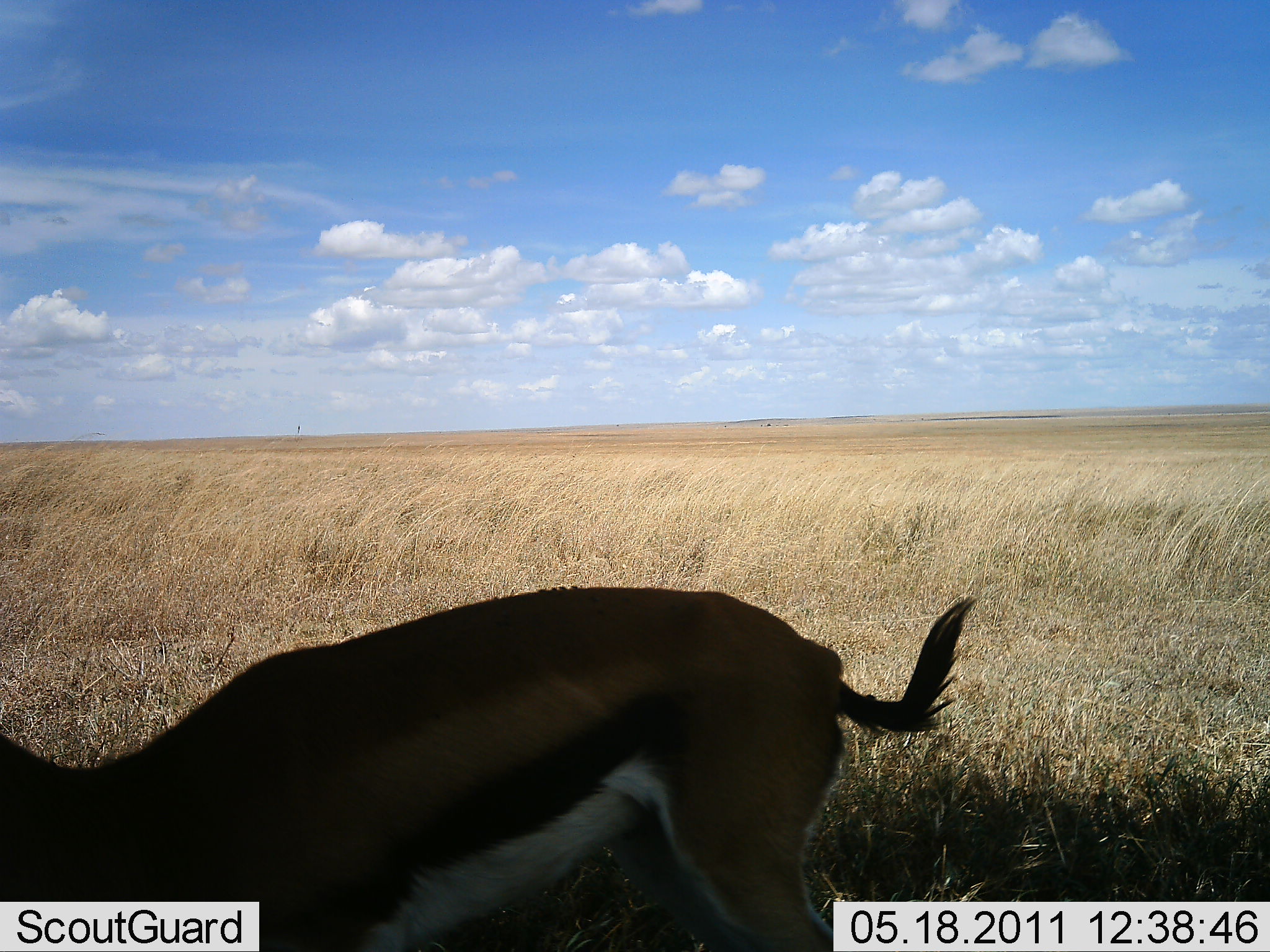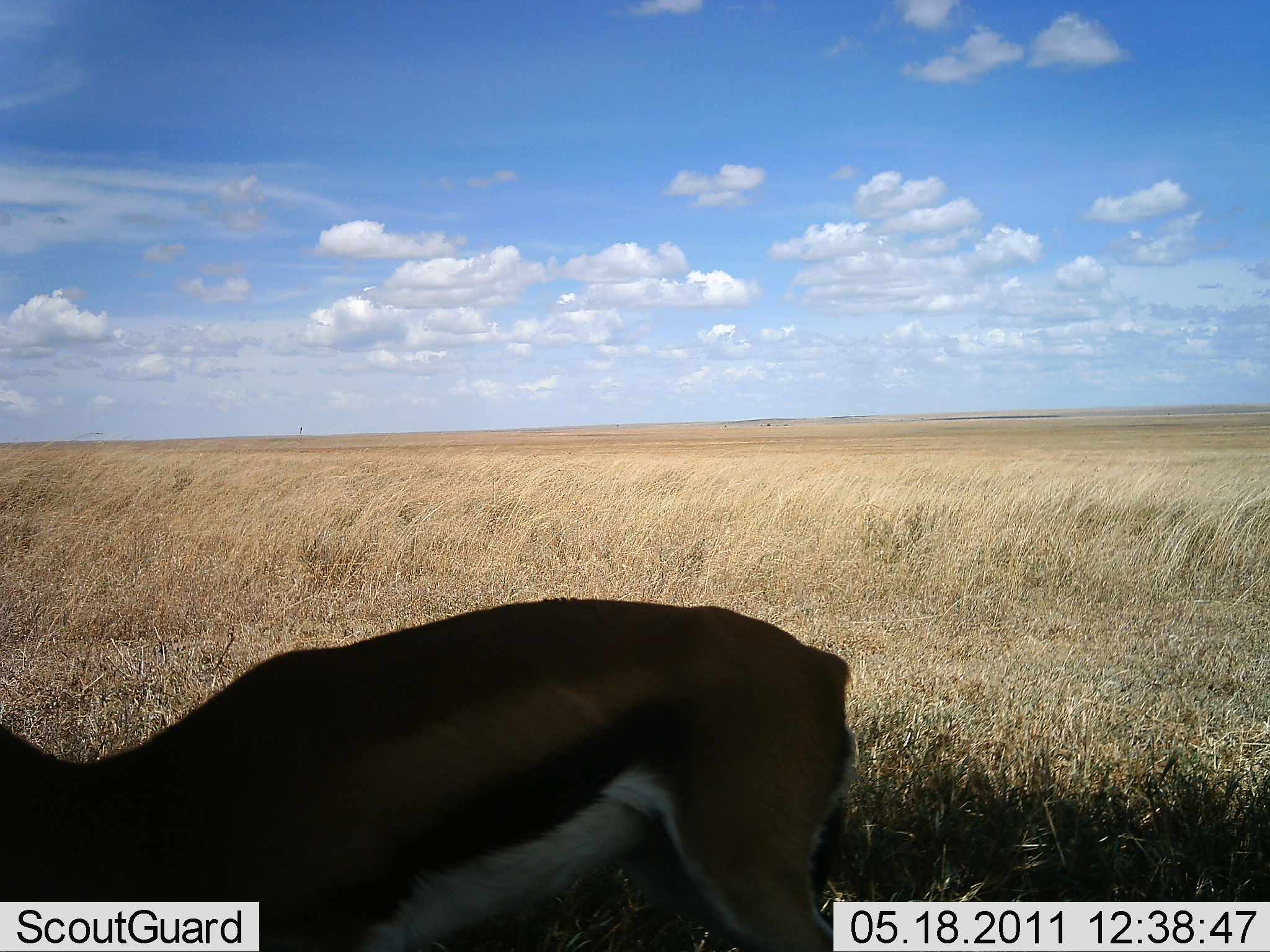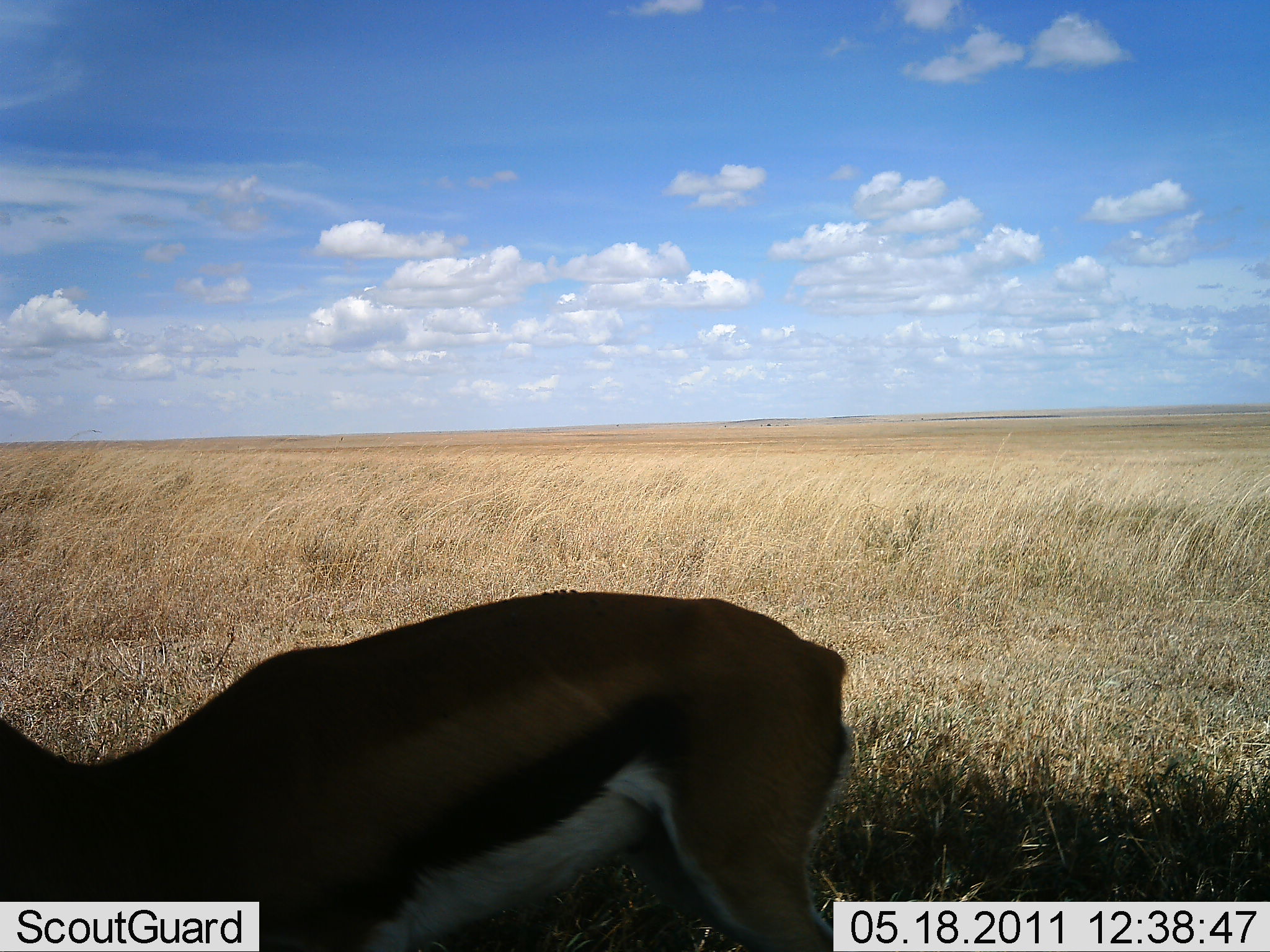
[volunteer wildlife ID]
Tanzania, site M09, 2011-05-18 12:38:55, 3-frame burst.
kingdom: Animalia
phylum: Chordata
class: Mammalia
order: Artiodactyla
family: Bovidae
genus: Eudorcas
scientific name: Eudorcas thomsonii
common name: thomson's gazelle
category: gazellethomsons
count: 1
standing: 91%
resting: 0%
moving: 9%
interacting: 0%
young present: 0%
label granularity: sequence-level